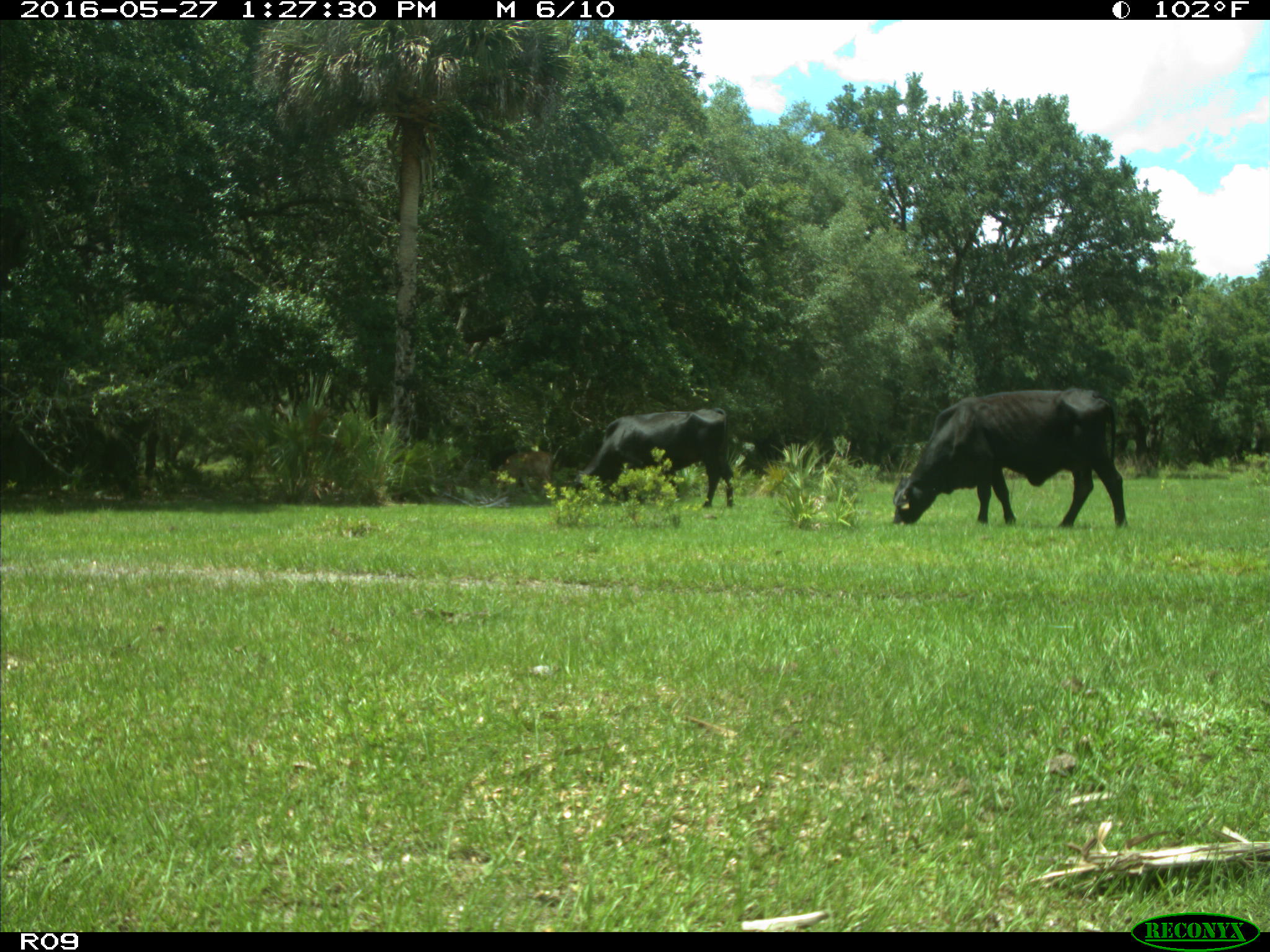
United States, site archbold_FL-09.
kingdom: Animalia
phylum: Chordata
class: Mammalia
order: Artiodactyla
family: Bovidae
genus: Bos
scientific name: Bos taurus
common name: domestic cow